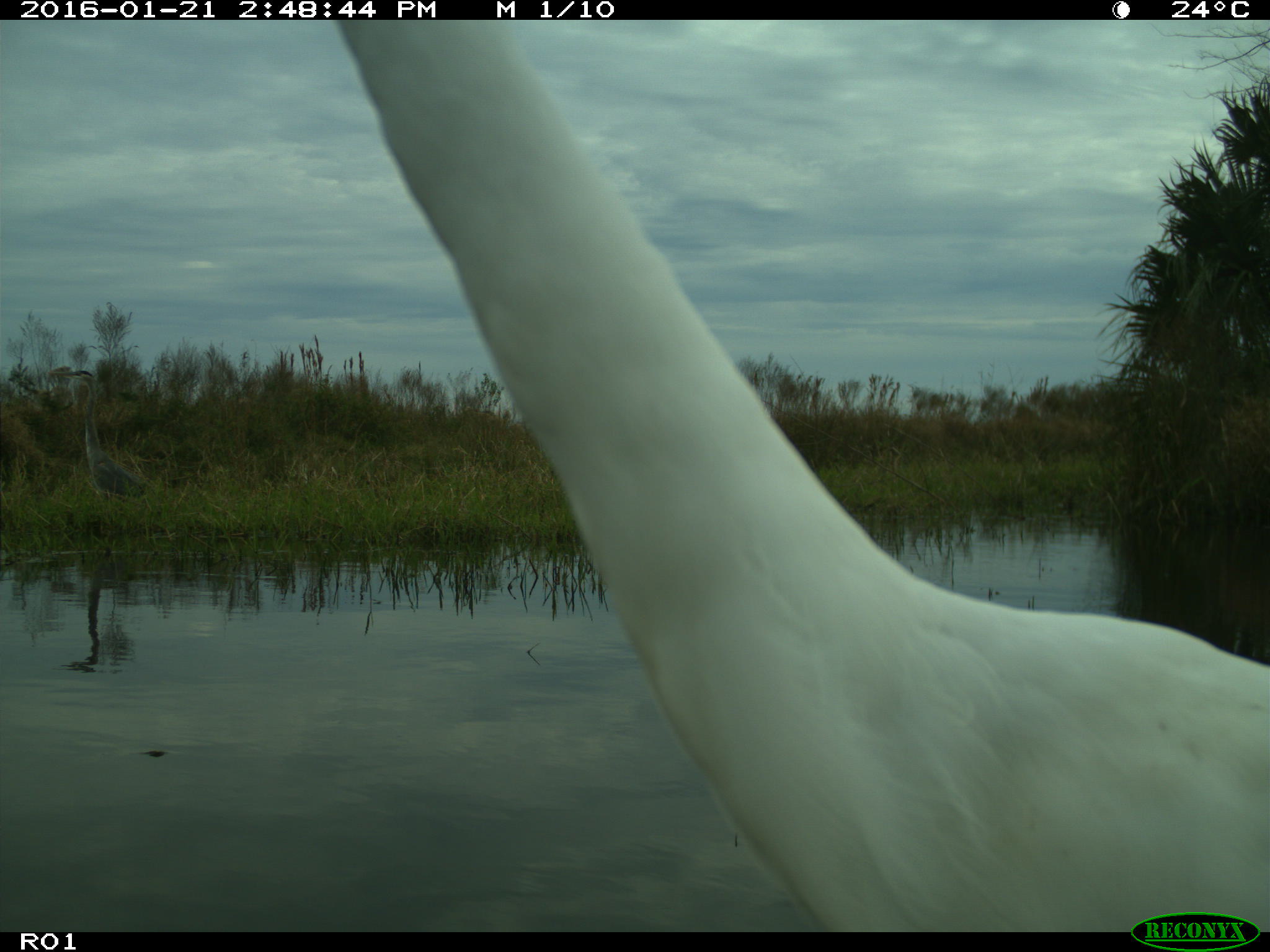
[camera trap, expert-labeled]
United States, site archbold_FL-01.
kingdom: Animalia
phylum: Chordata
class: Aves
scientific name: Aves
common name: birds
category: unidentified bird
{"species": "unidentified bird (birds) (Aves)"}